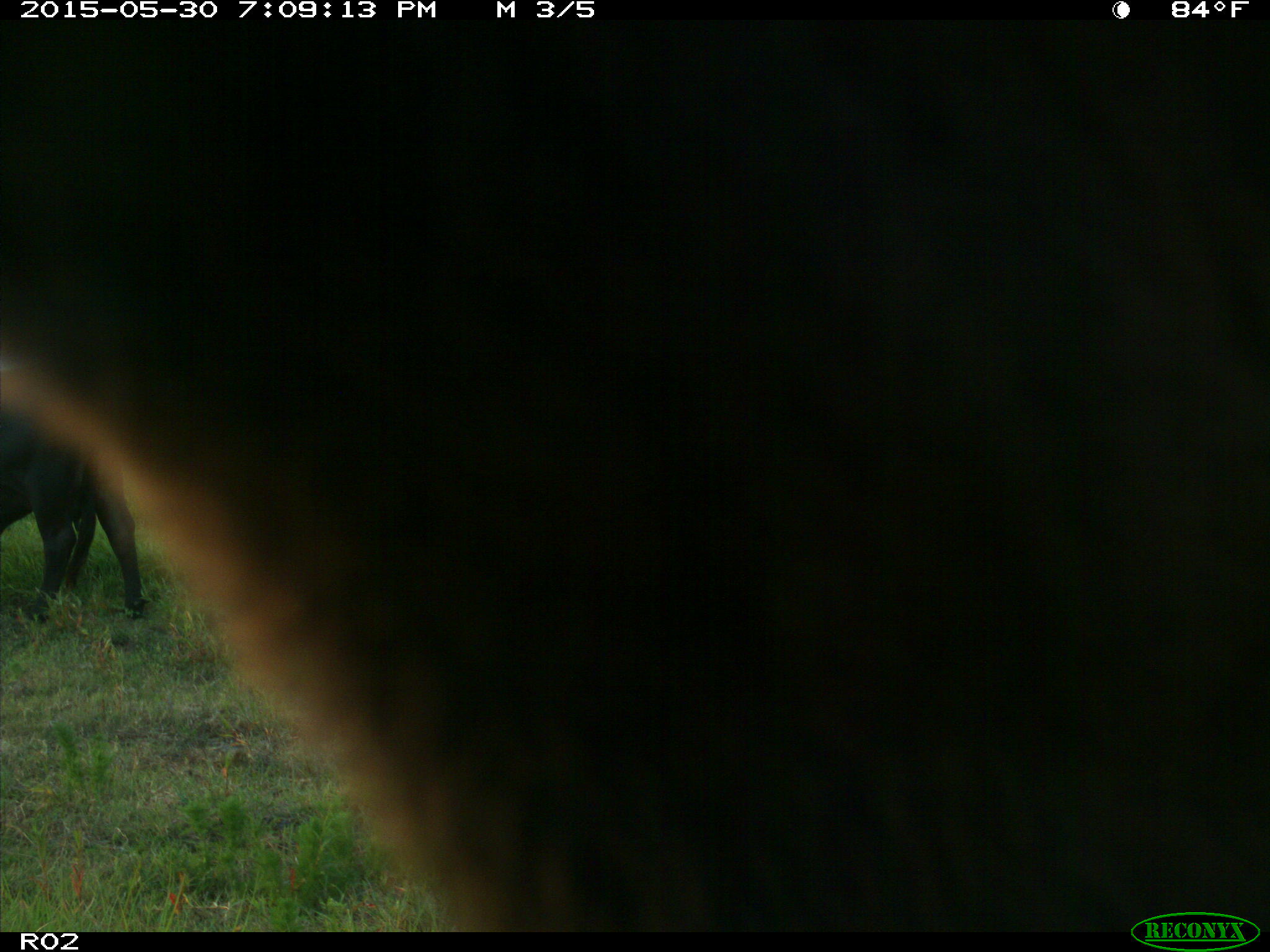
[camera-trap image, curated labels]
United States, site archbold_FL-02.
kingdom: Animalia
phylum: Chordata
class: Mammalia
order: Artiodactyla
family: Bovidae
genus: Bos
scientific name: Bos taurus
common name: domestic cow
Bos taurus (domestic cow).